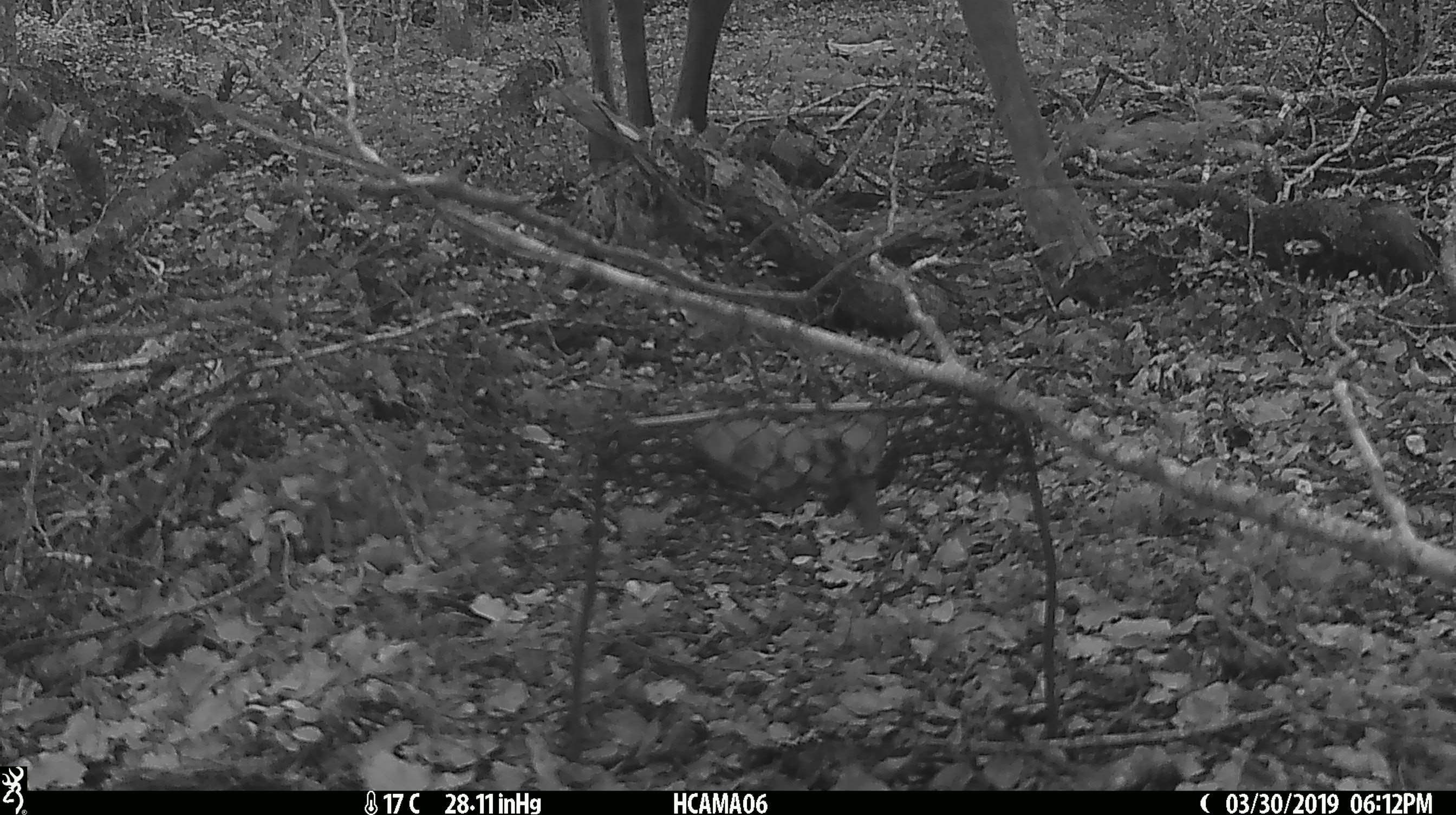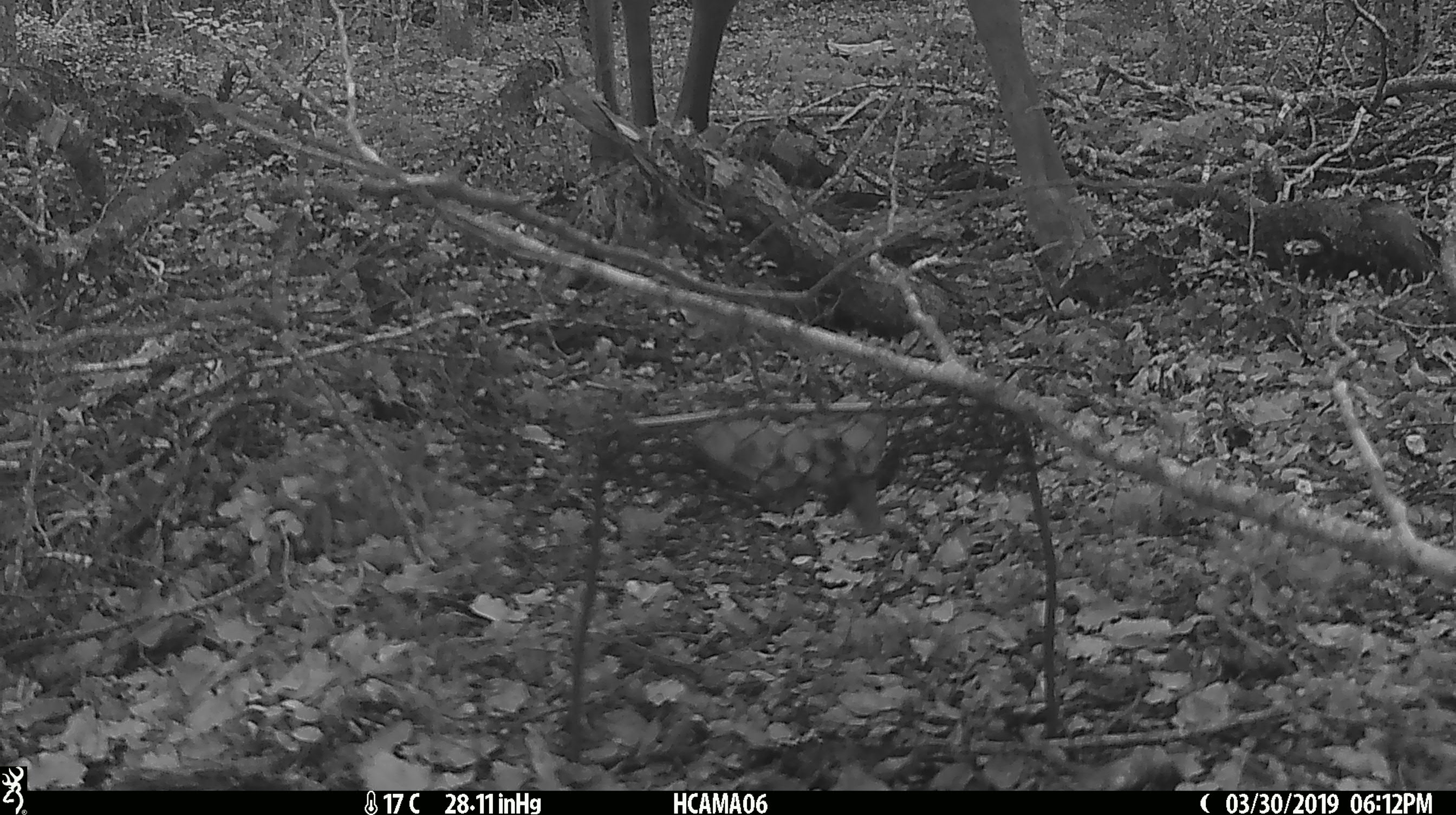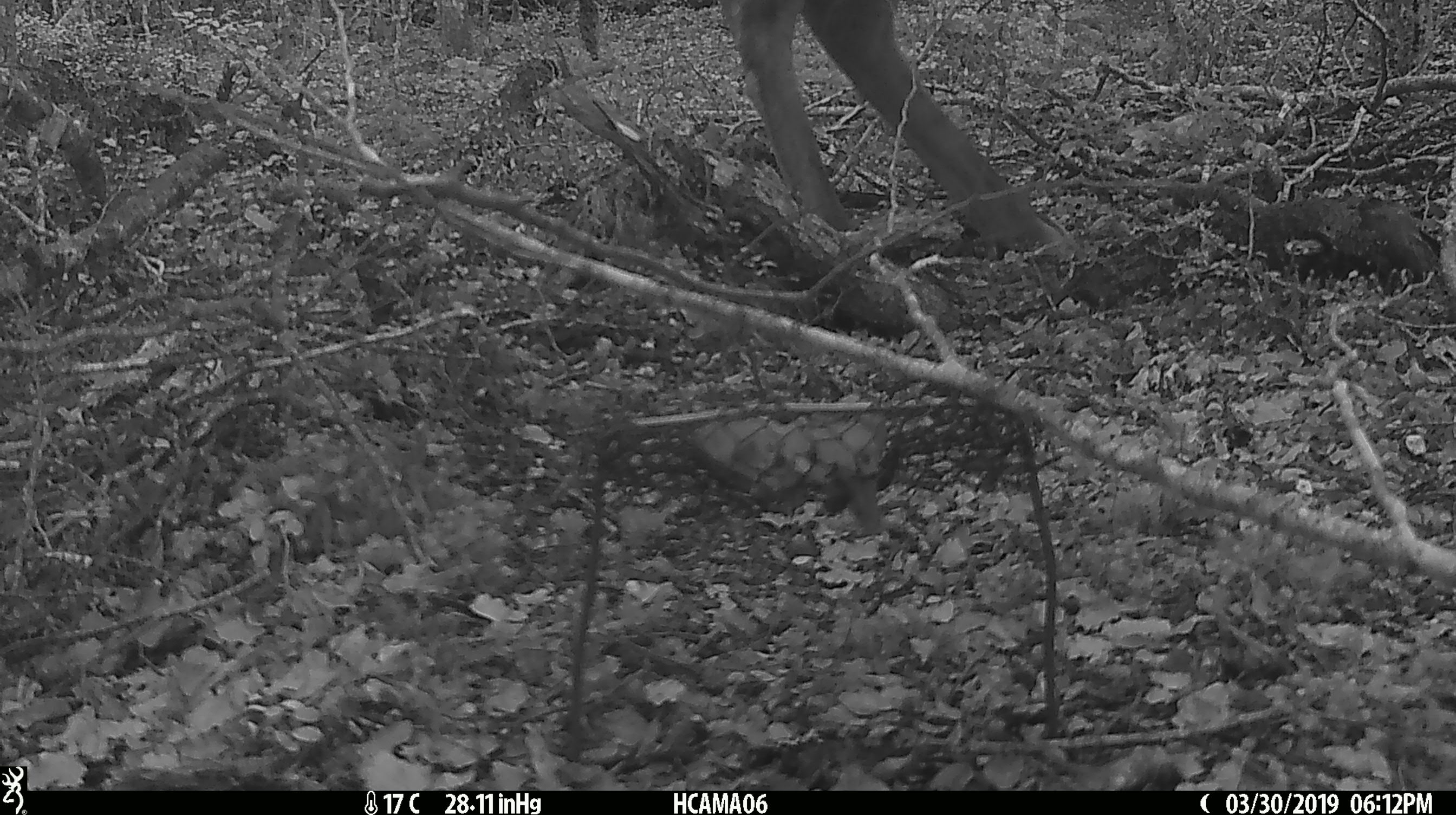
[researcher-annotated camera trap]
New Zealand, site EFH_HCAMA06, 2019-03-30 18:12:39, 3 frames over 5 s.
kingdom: Animalia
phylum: Chordata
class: Mammalia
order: Artiodactyla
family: Cervidae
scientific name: Cervidae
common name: deer